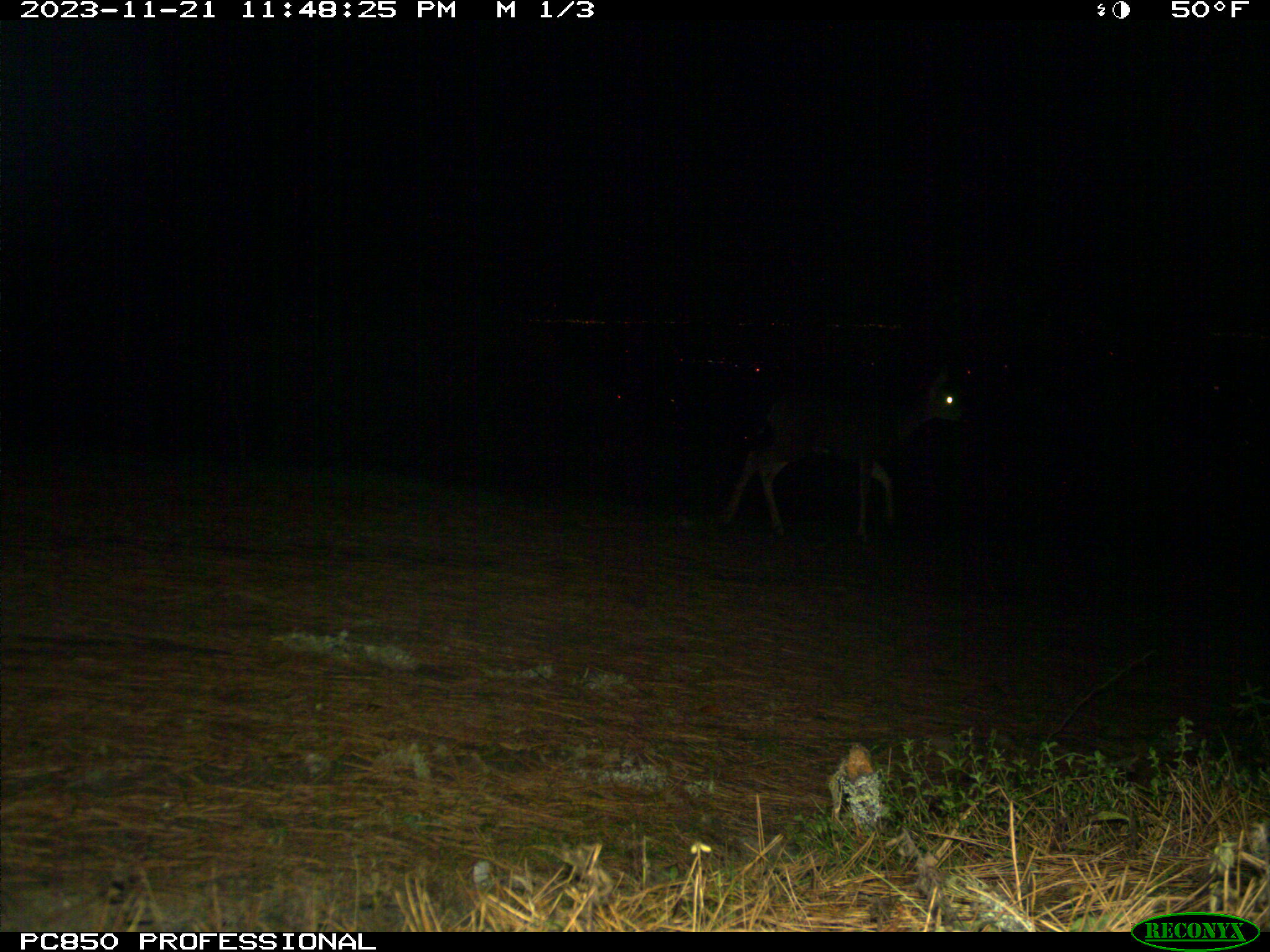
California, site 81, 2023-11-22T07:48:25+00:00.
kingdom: Animalia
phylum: Chordata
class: Mammalia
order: Artiodactyla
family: Cervidae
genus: Odocoileus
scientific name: Odocoileus hemionus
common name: mule deer